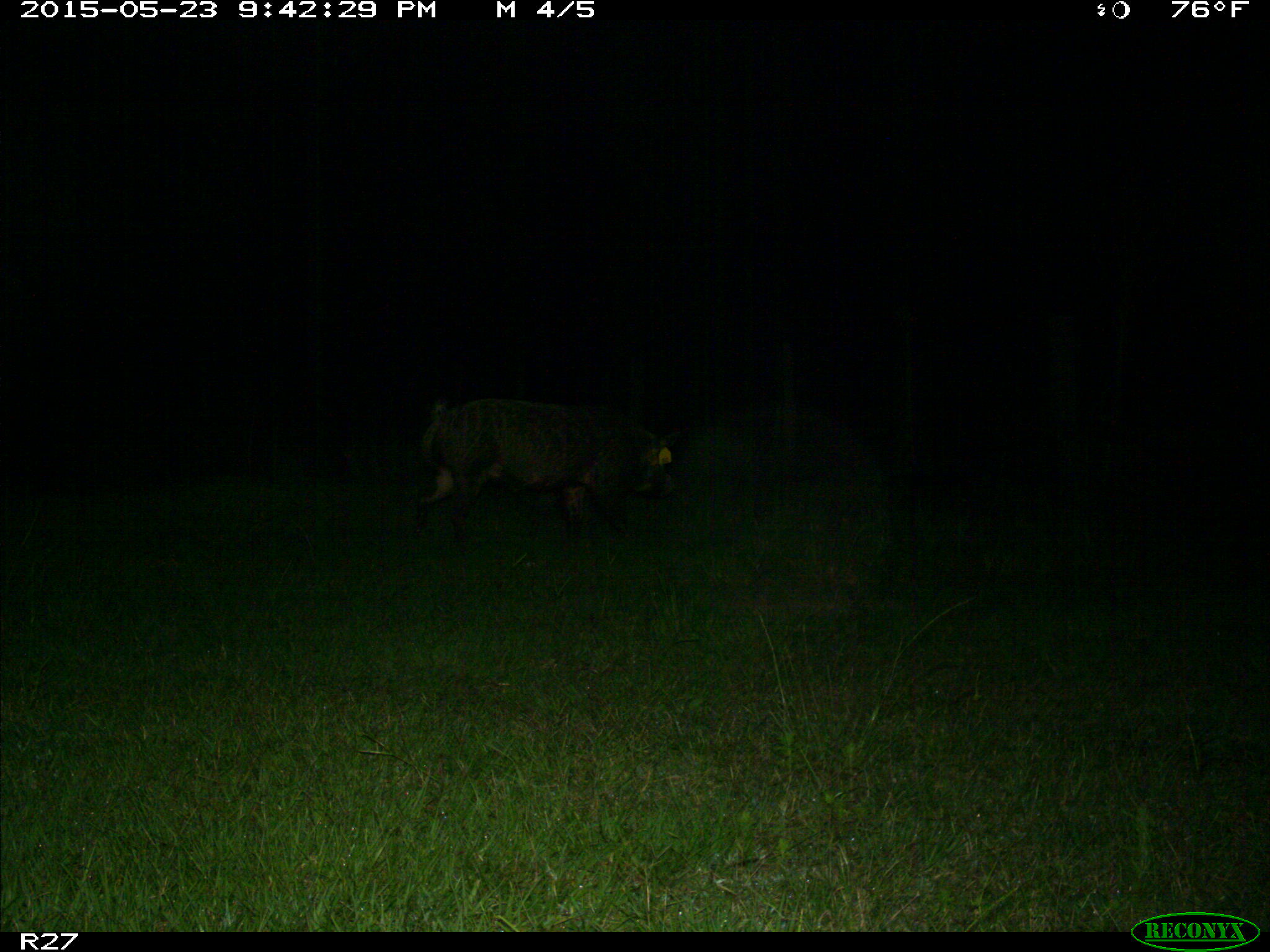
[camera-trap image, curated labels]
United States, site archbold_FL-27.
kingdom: Animalia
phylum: Chordata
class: Mammalia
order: Artiodactyla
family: Suidae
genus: Sus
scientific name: Sus scrofa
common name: wild boar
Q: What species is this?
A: Sus scrofa (wild boar).